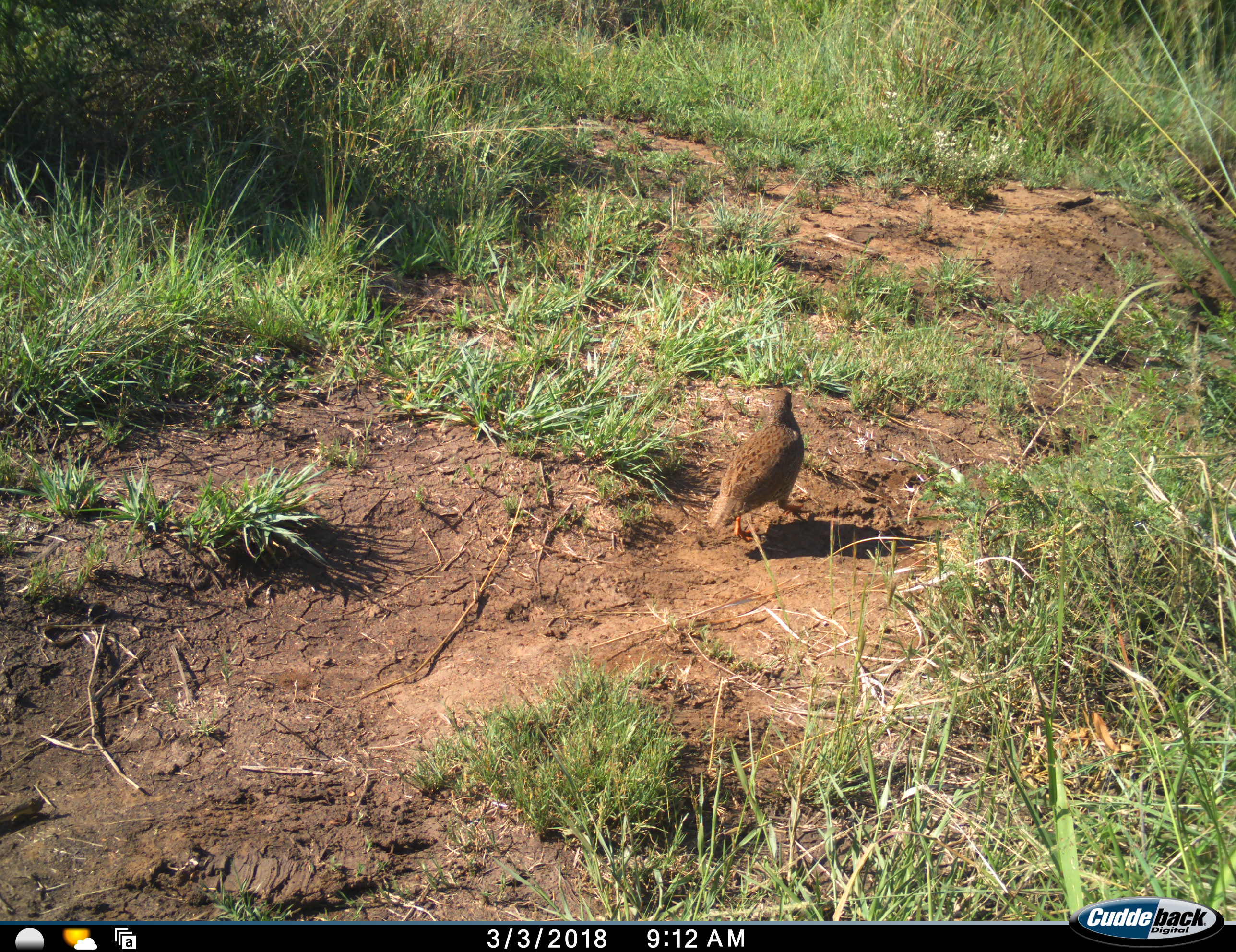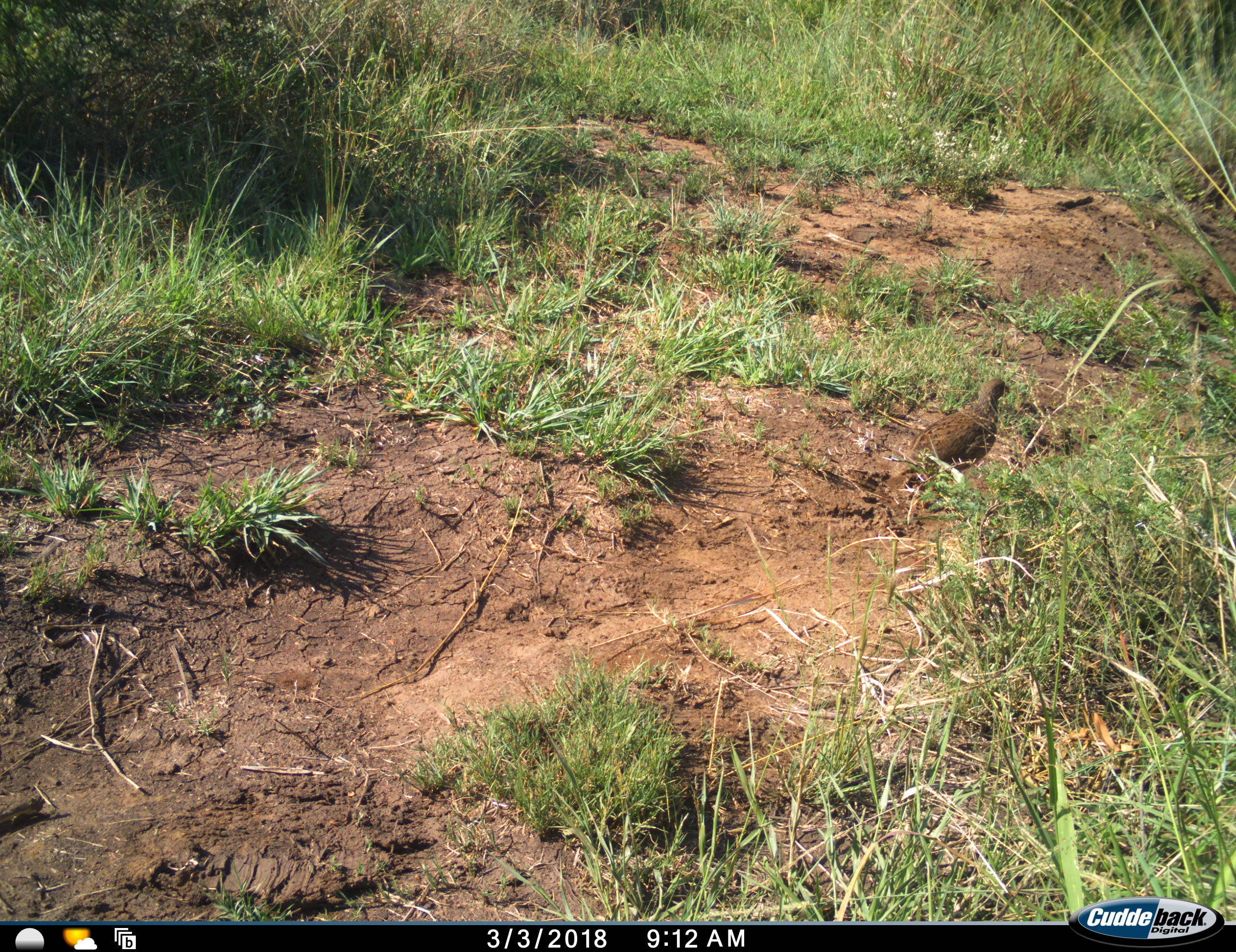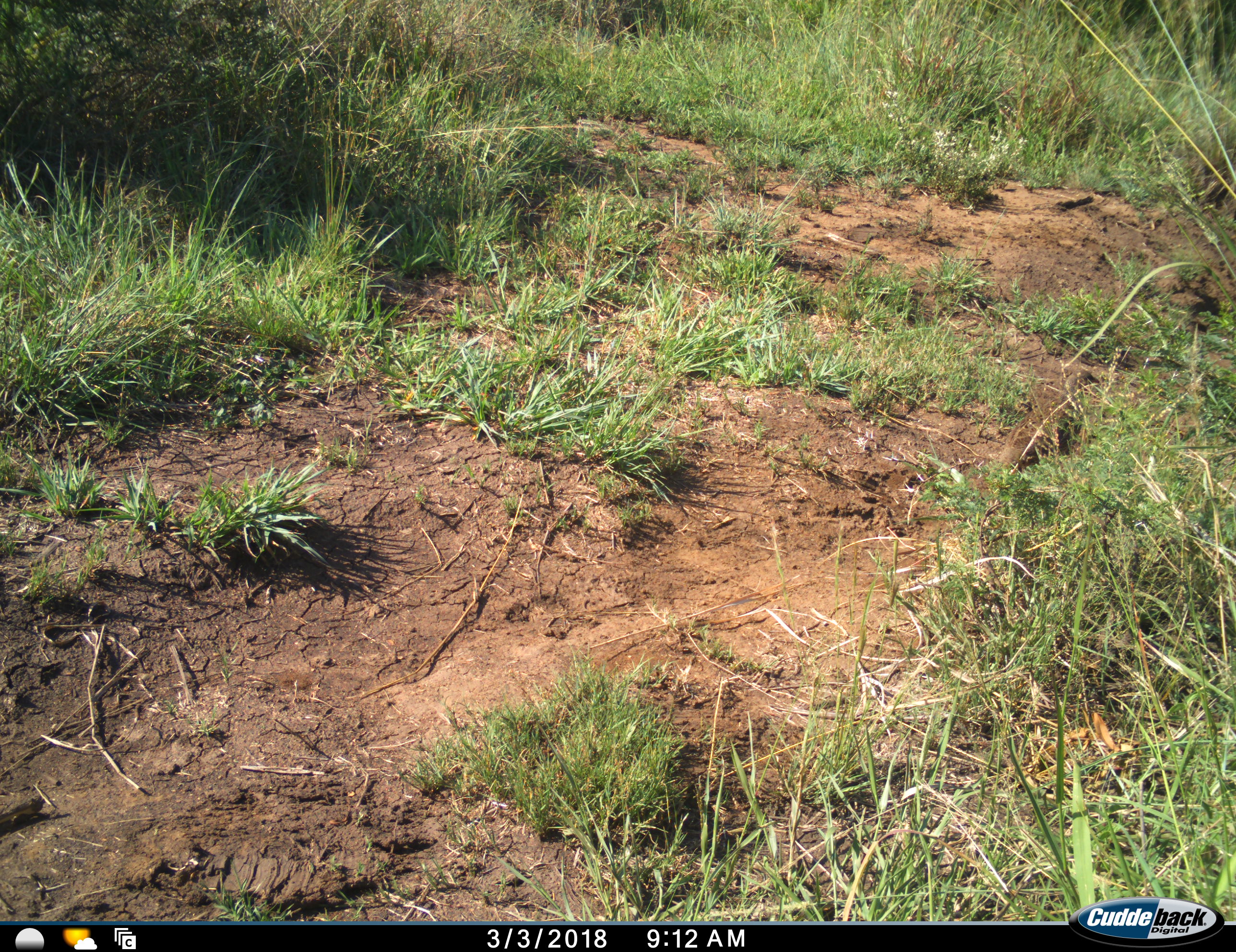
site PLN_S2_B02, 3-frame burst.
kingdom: Animalia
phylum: Chordata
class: Aves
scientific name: Aves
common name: bird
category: birdother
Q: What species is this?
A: Birdother (bird) (Aves).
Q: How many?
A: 1.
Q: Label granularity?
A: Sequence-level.